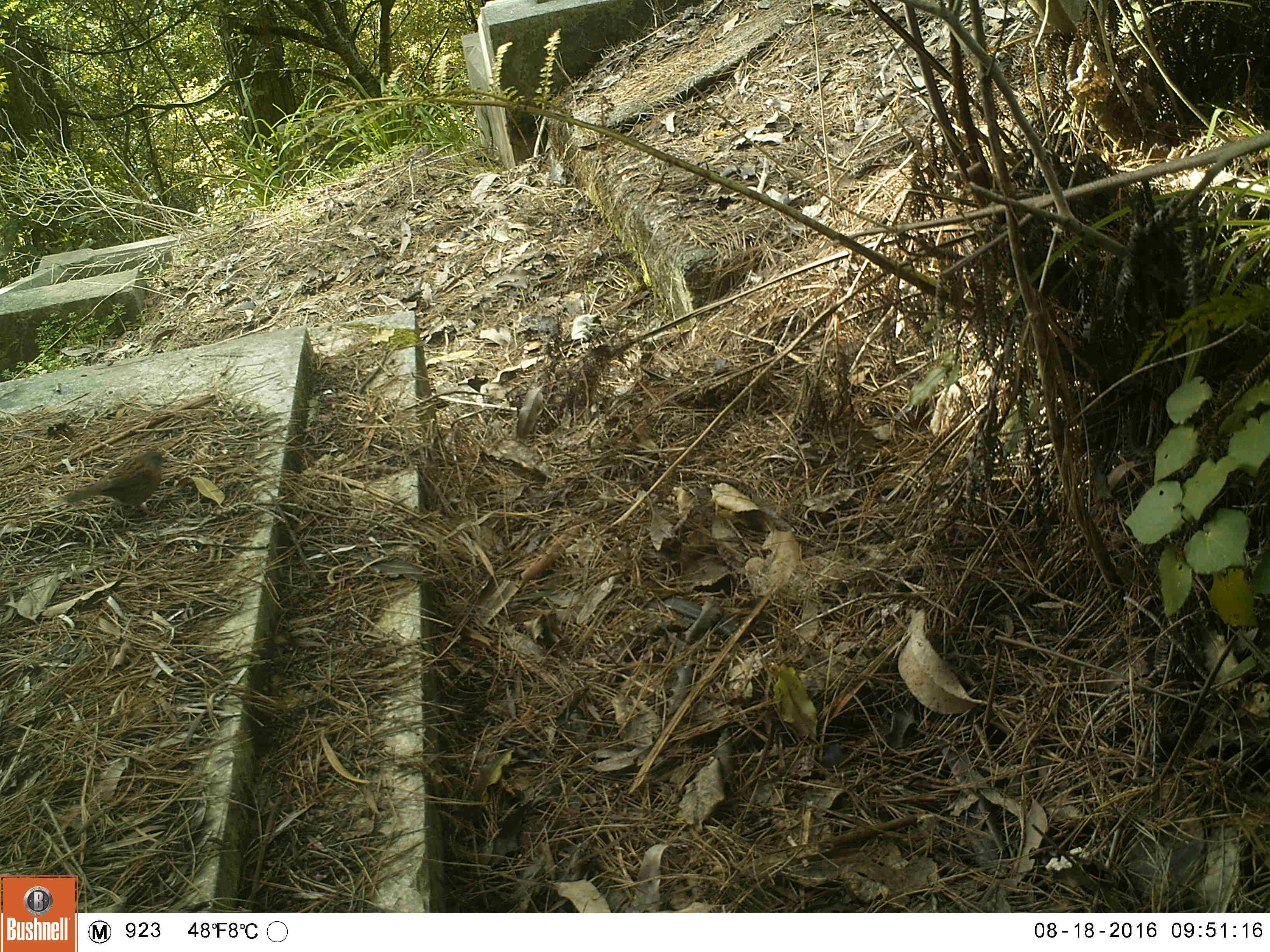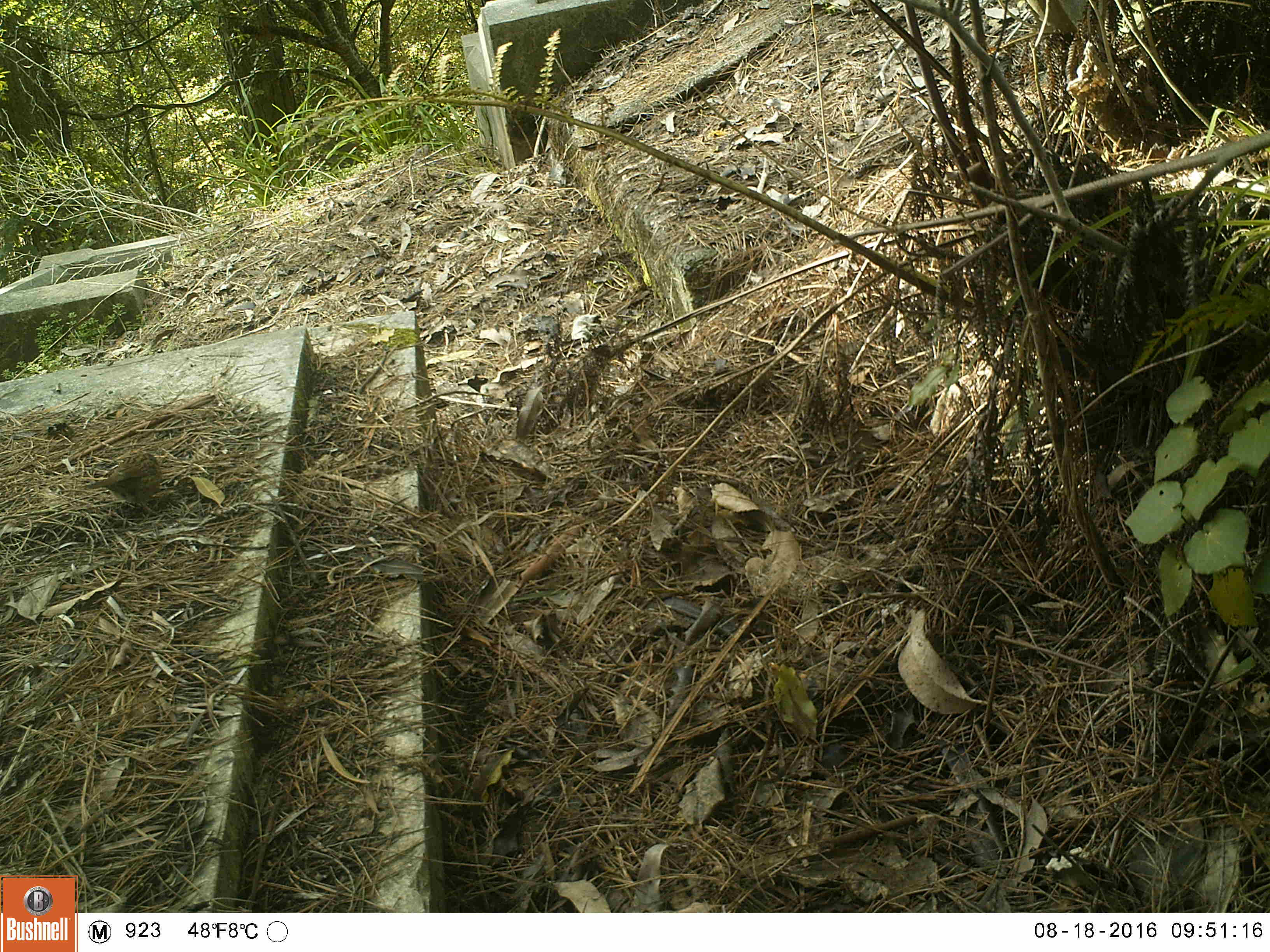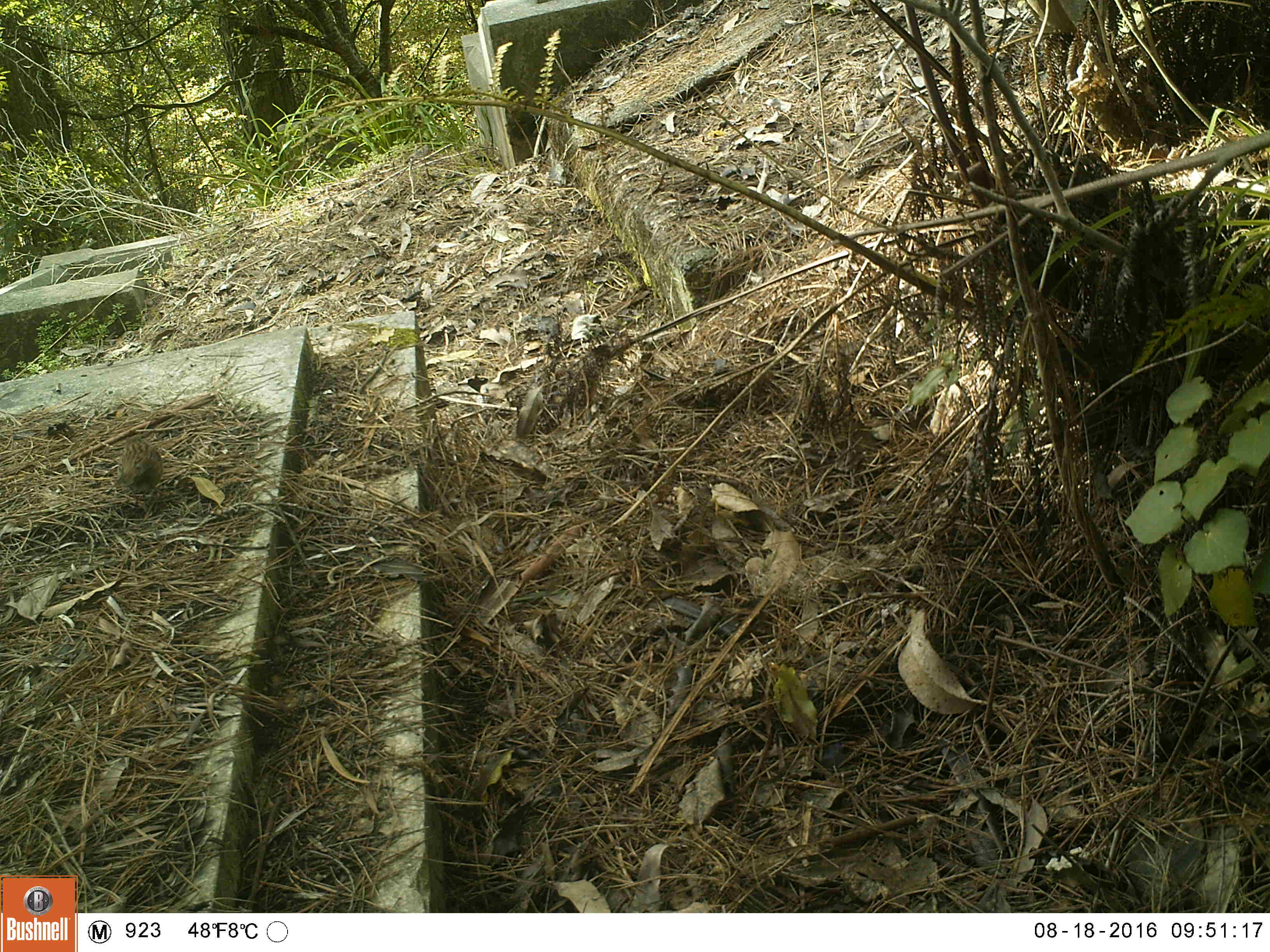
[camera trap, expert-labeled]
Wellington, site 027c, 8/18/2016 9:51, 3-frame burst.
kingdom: Animalia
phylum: Chordata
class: Aves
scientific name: Aves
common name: bird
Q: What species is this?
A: Bird (Aves).